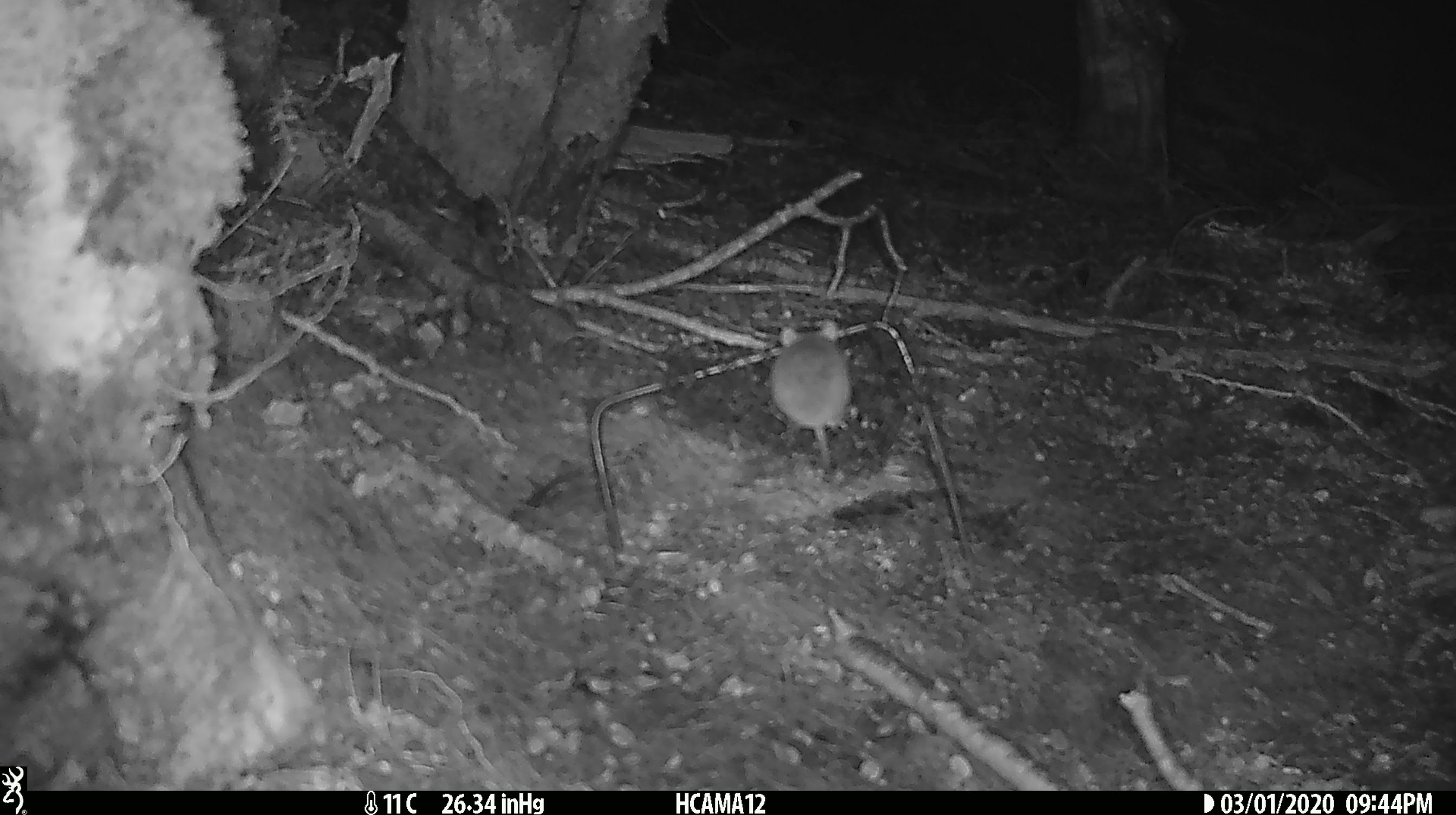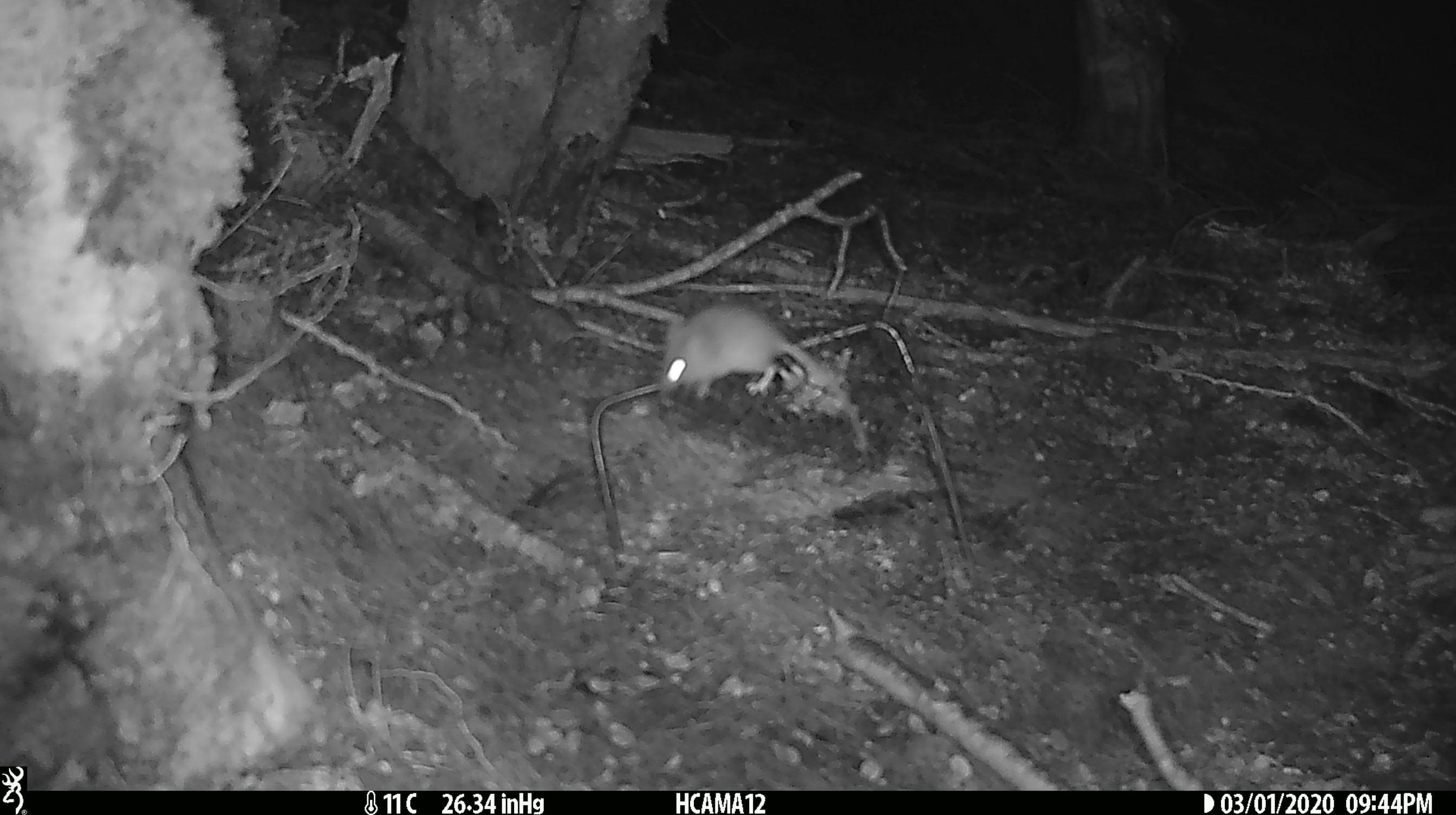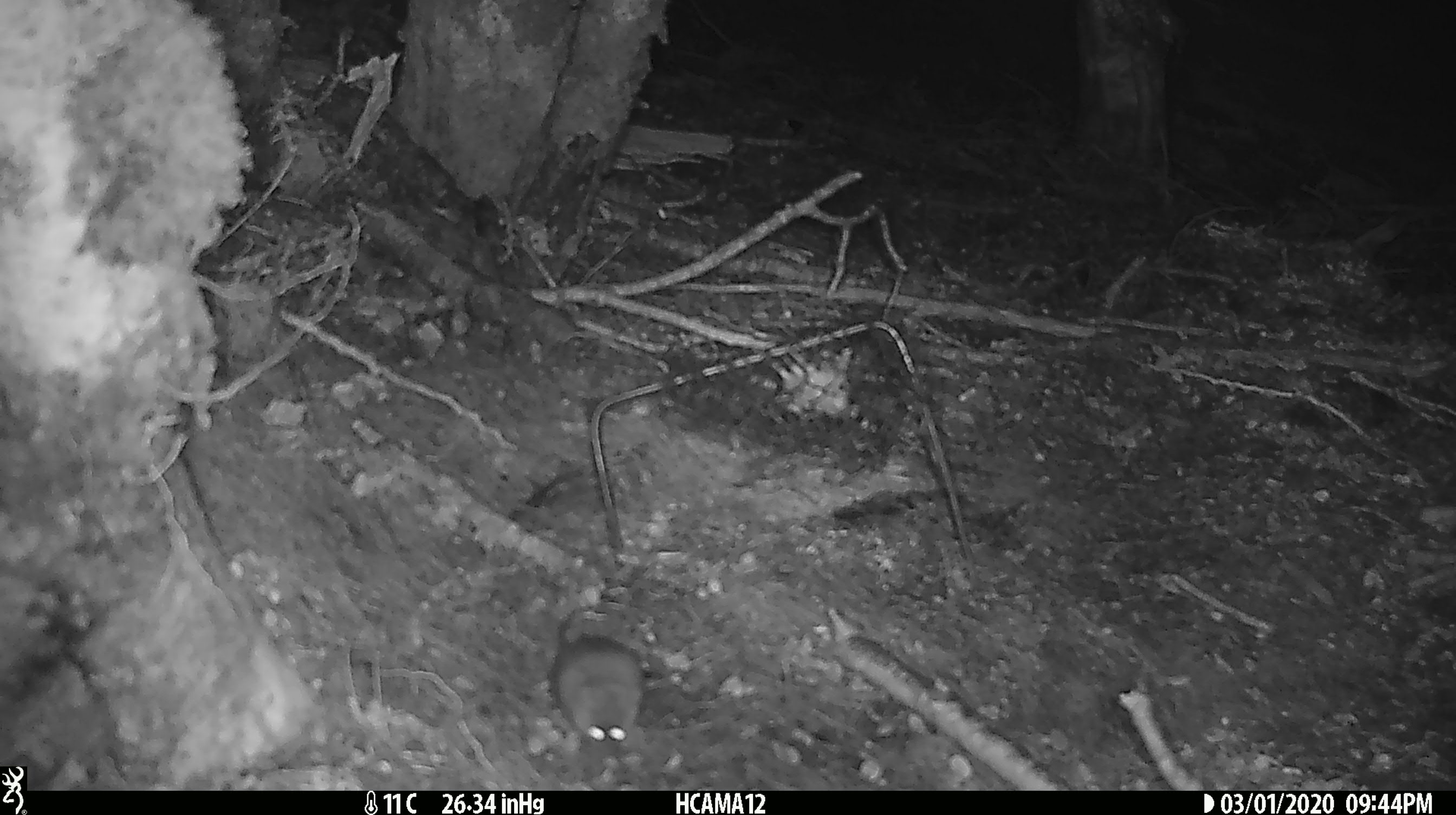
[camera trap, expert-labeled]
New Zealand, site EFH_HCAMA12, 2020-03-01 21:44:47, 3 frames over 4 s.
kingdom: Animalia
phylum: Chordata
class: Mammalia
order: Rodentia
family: Muridae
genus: Mus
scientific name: Mus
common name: mouse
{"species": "mouse (Mus)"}